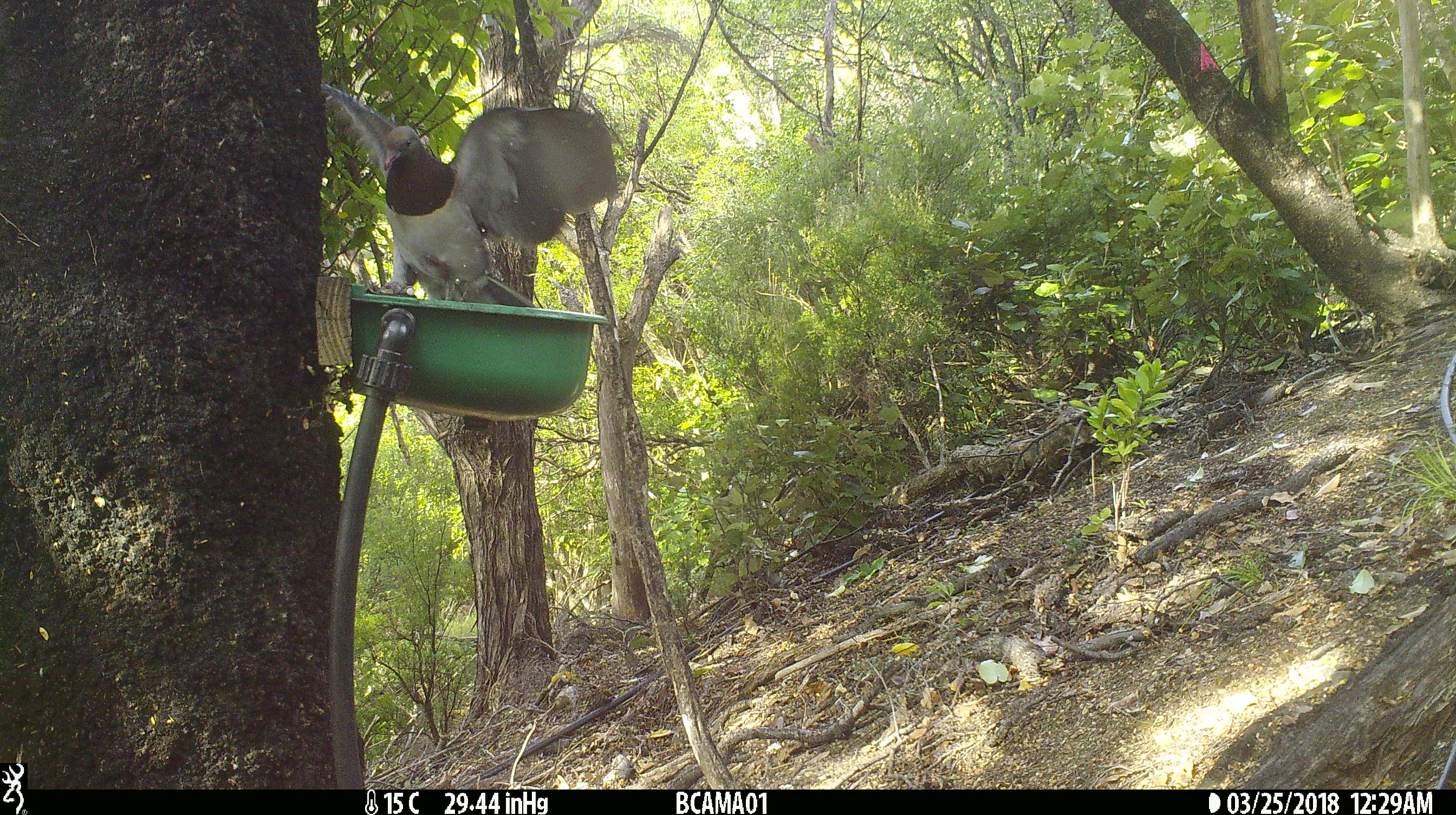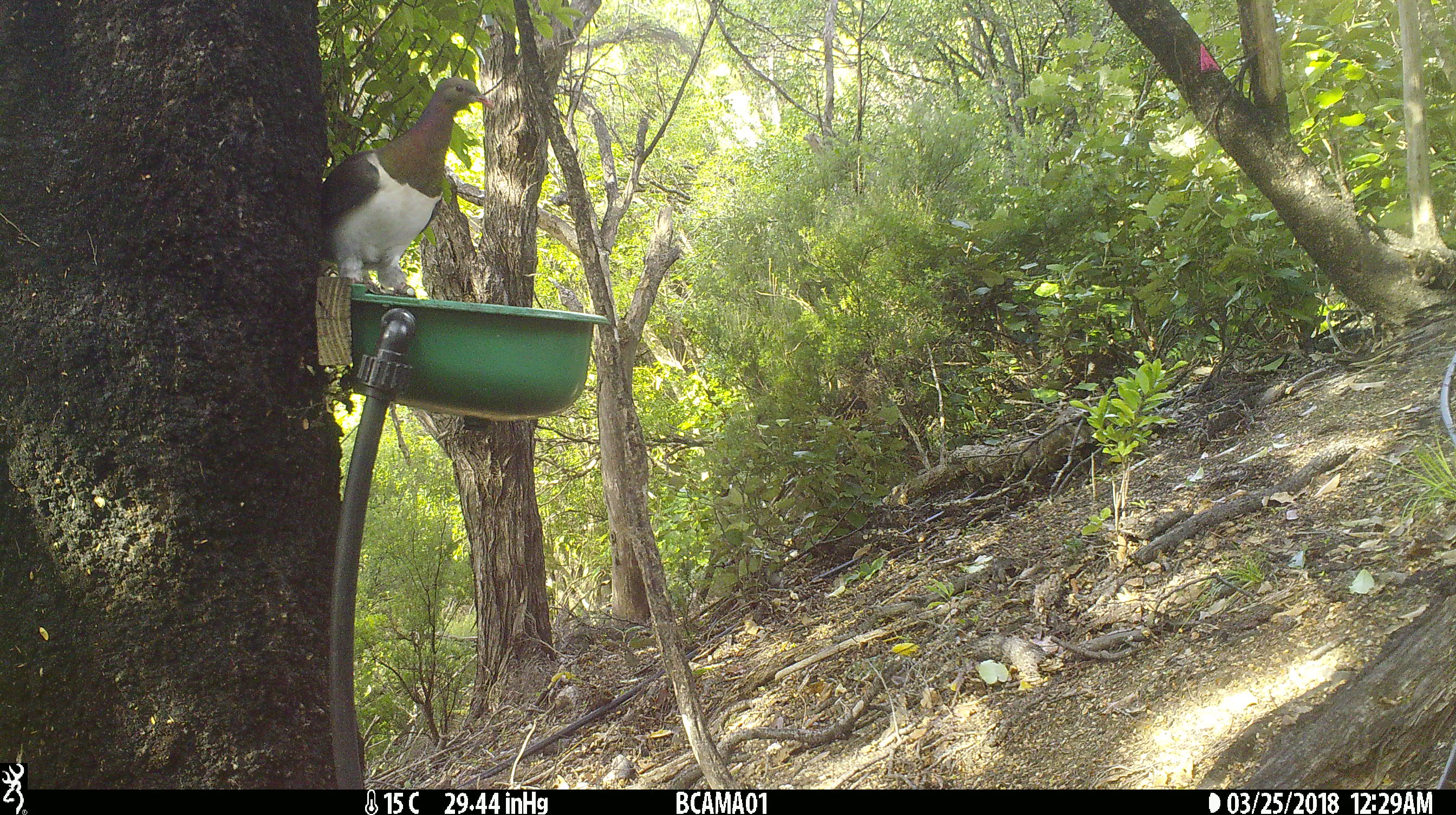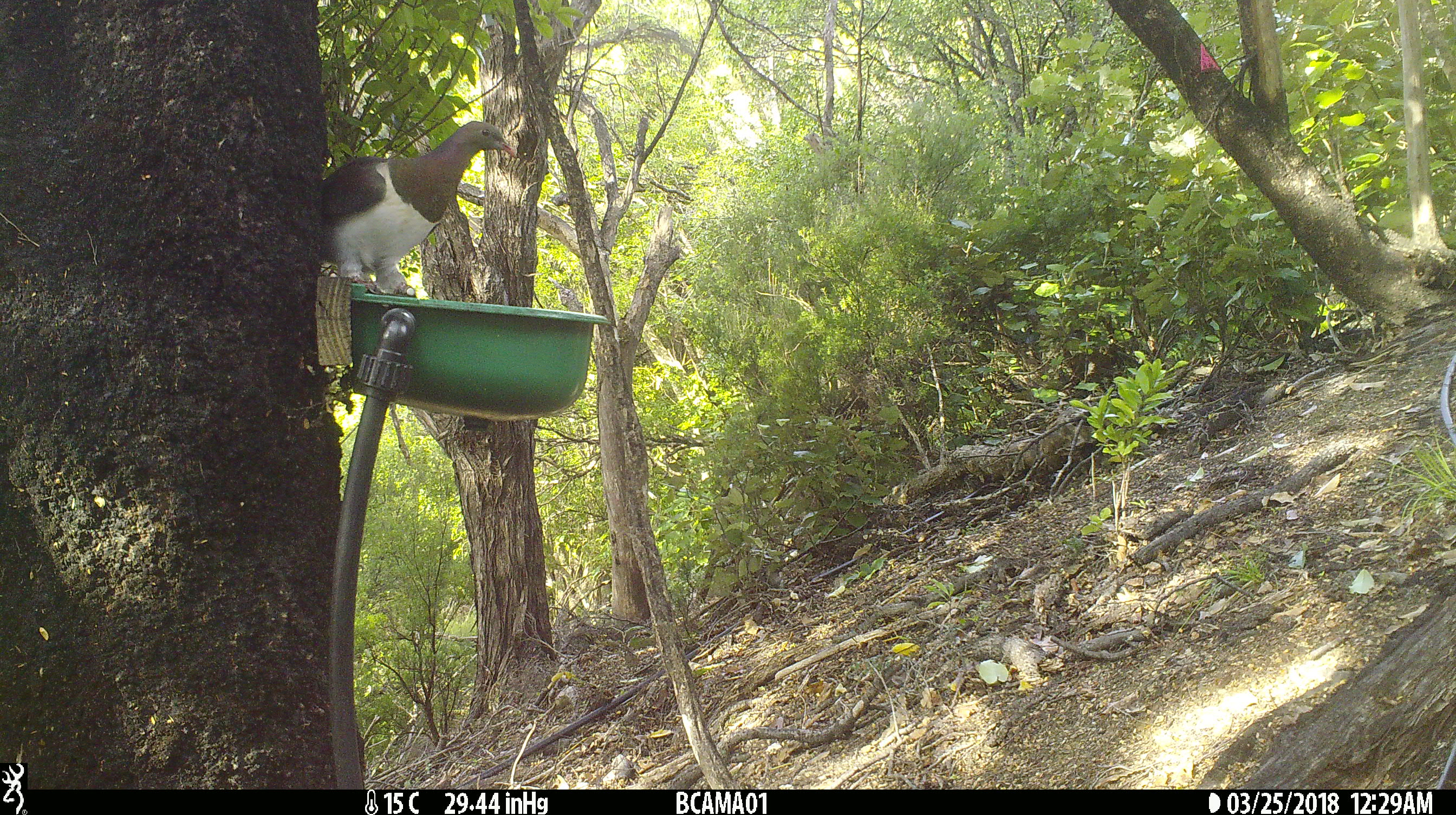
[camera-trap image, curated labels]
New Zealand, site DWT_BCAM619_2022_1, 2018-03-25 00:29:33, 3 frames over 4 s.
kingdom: Animalia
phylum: Chordata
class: Aves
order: Columbiformes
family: Columbidae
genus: Hemiphaga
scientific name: Hemiphaga novaeseelandiae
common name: new zealand pigeon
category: kereru